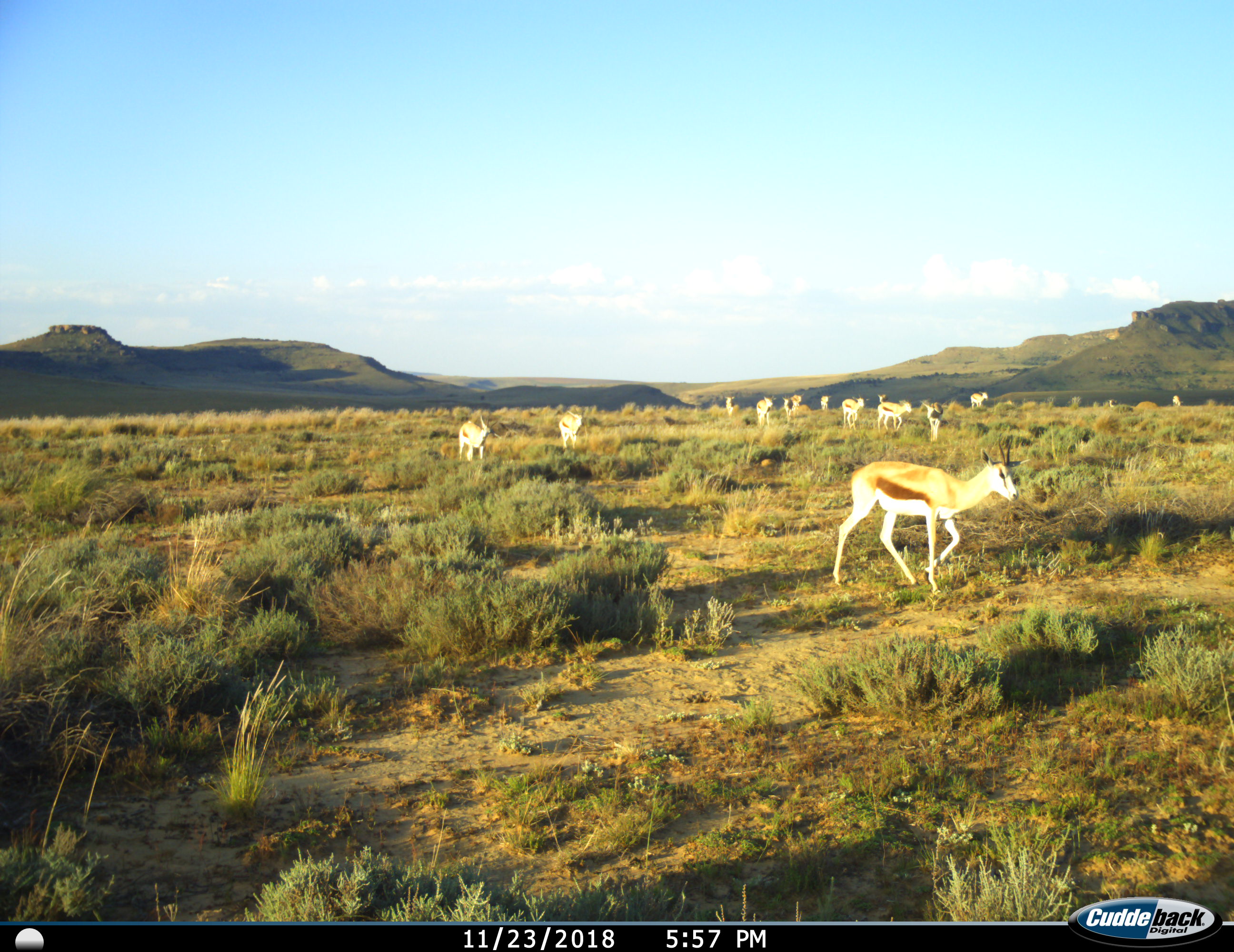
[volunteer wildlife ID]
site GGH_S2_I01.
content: unidentified animal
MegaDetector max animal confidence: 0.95